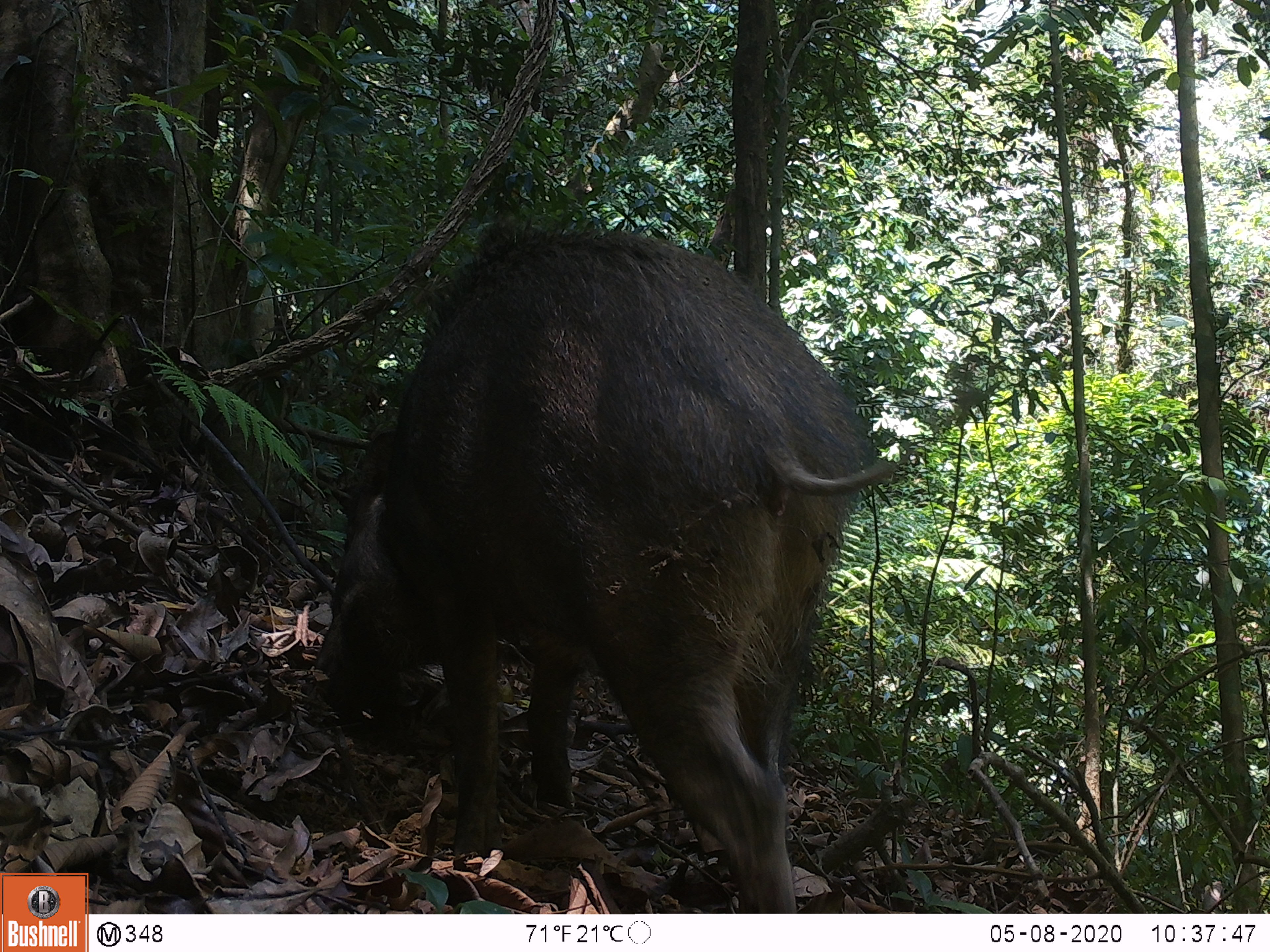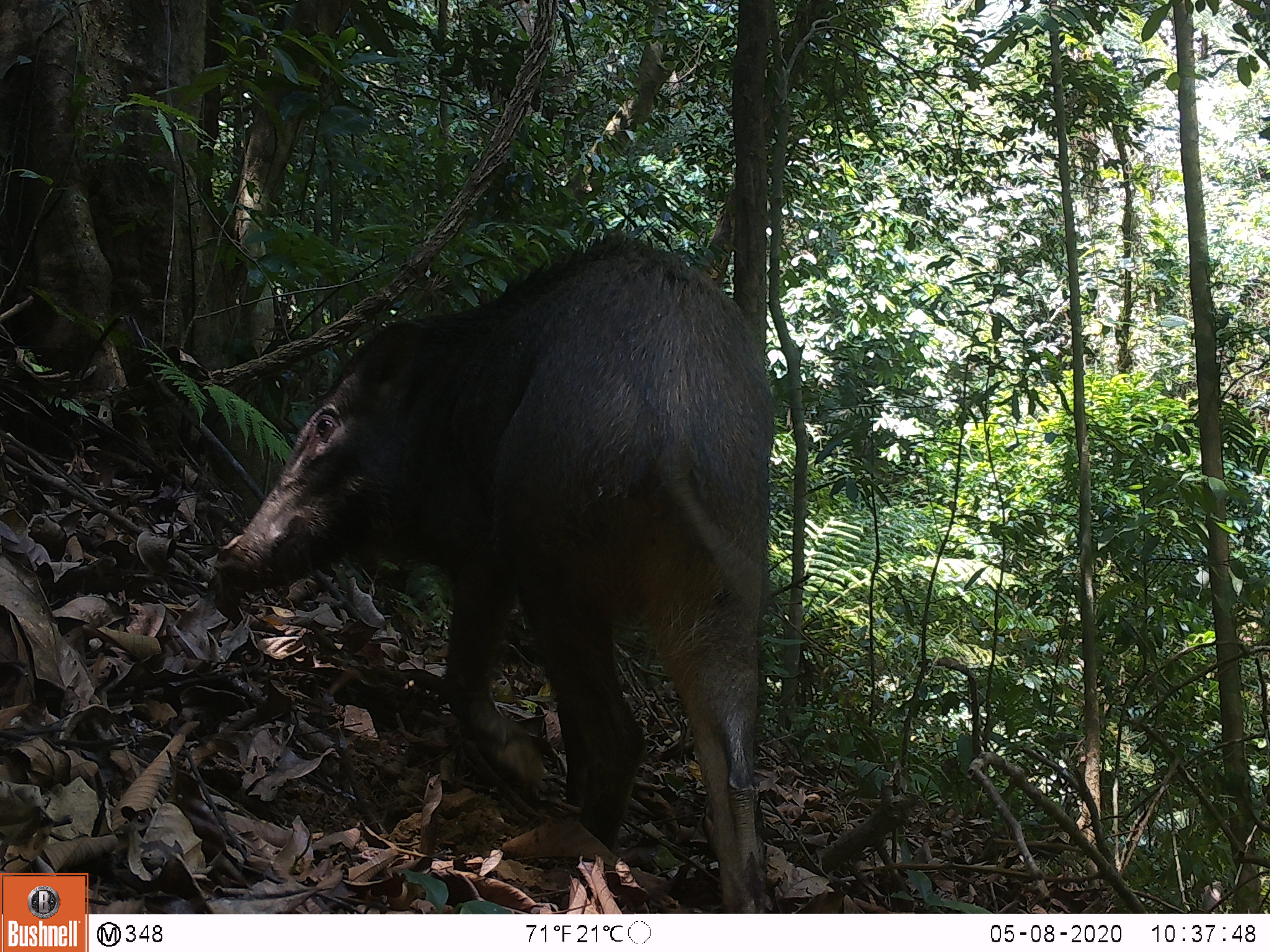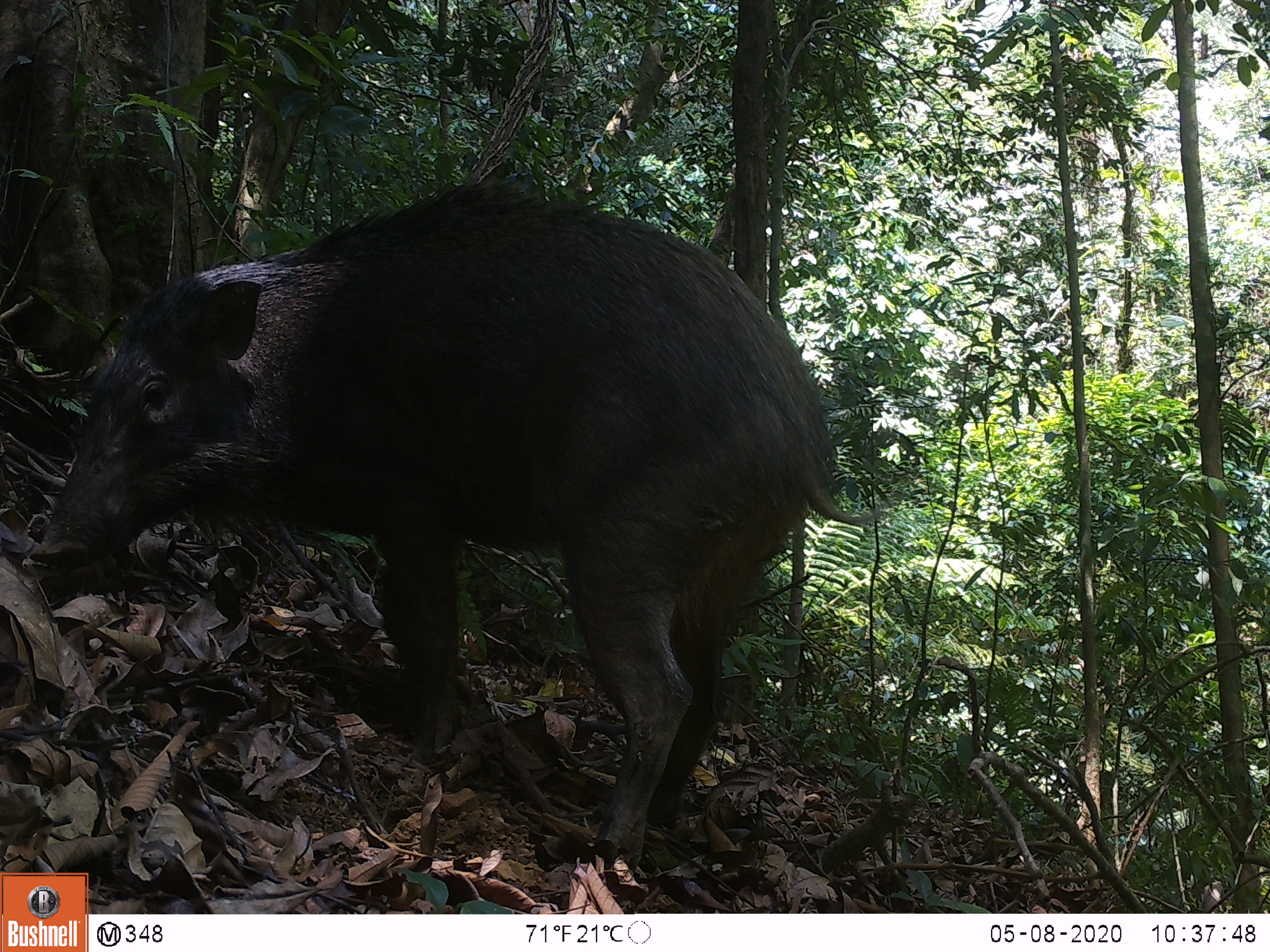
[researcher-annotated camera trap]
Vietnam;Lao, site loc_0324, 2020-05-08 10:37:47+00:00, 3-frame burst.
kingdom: Animalia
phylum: Chordata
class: Mammalia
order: Artiodactyla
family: Suidae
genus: Sus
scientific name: Sus scrofa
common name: eurasian wild pig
Eurasian wild pig (Sus scrofa). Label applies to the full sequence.